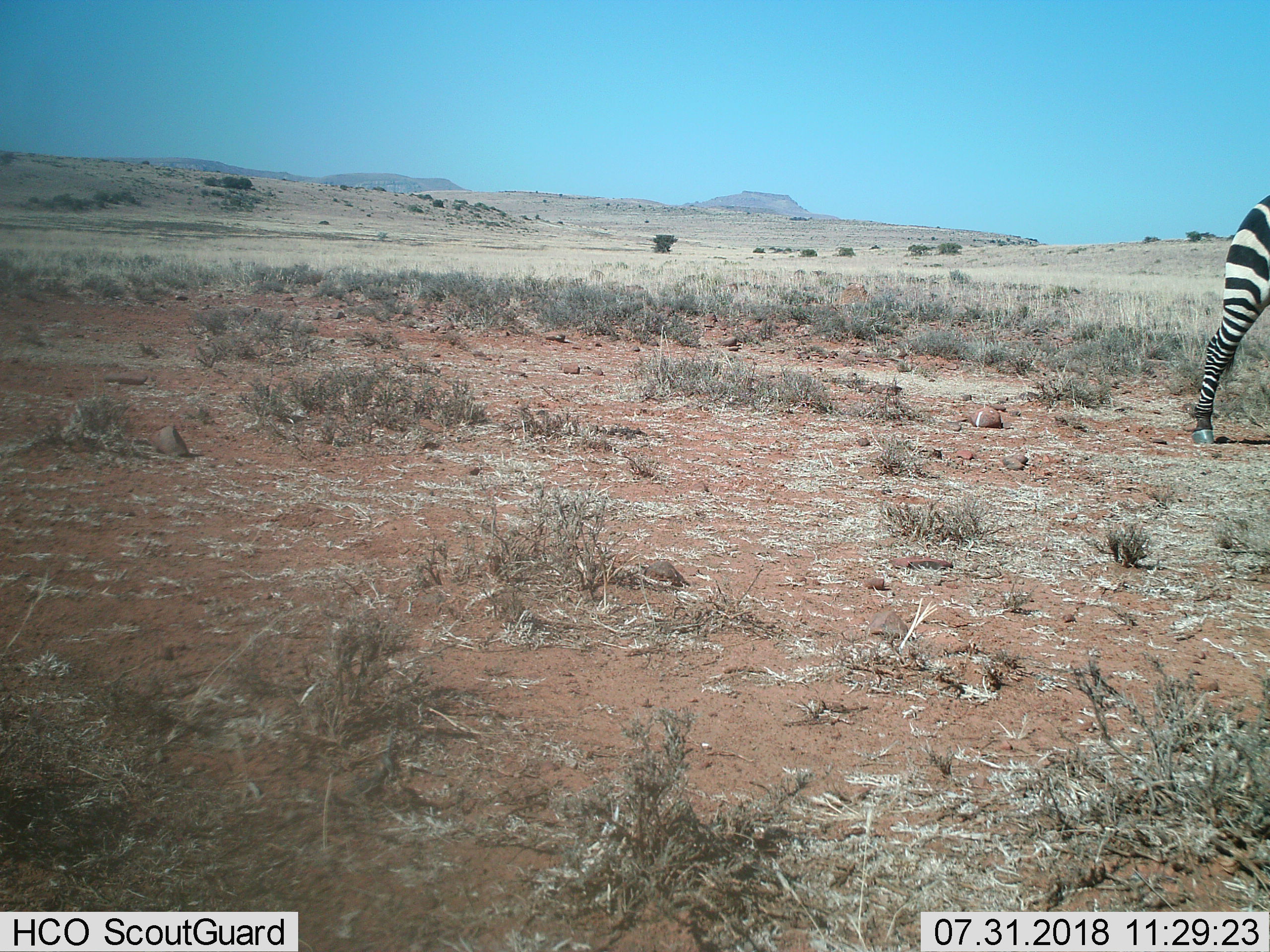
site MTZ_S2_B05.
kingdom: Animalia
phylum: Chordata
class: Mammalia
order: Perissodactyla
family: Equidae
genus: Equus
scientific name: Equus zebra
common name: mountain zebra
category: zebramountain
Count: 1.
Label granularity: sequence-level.